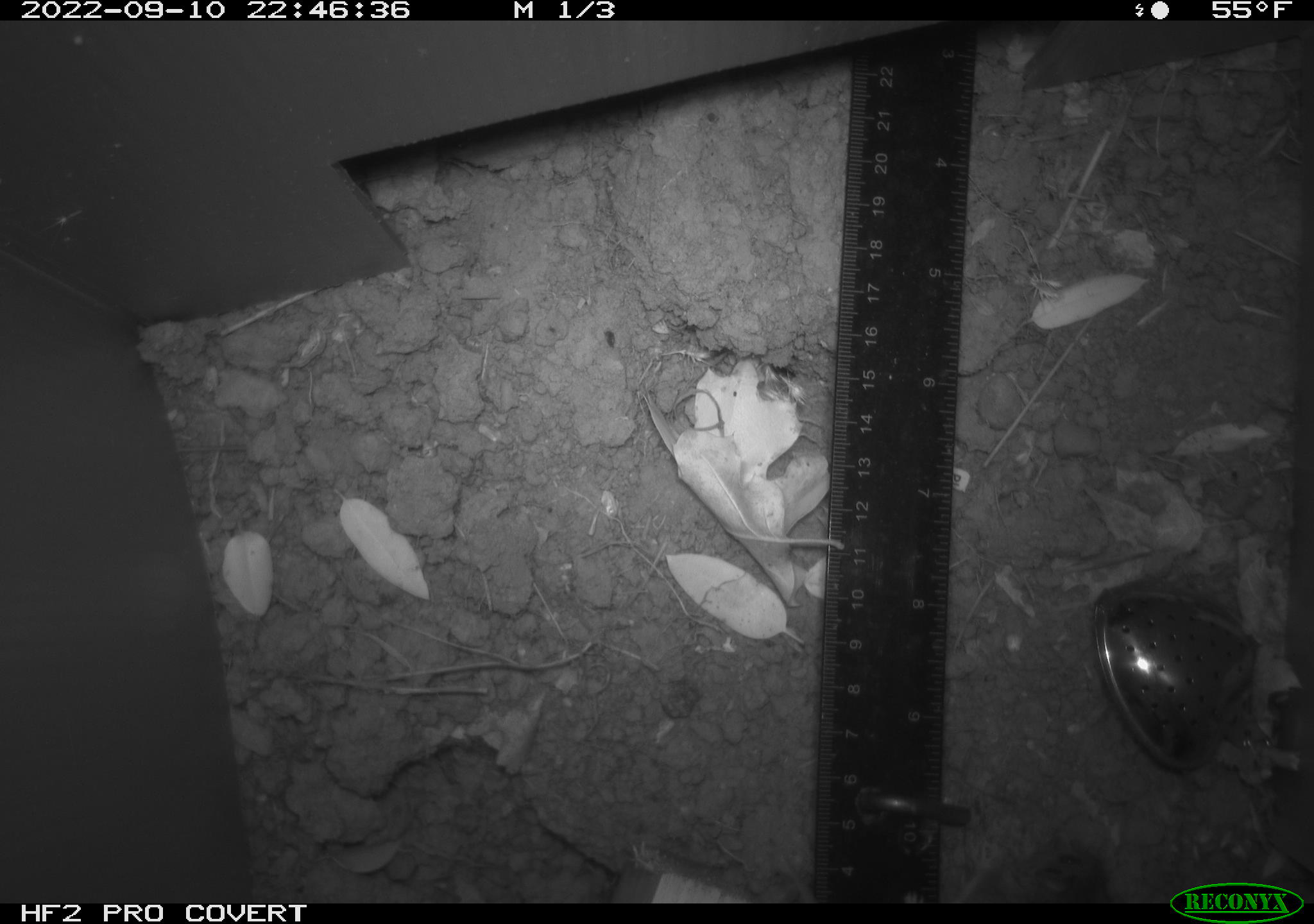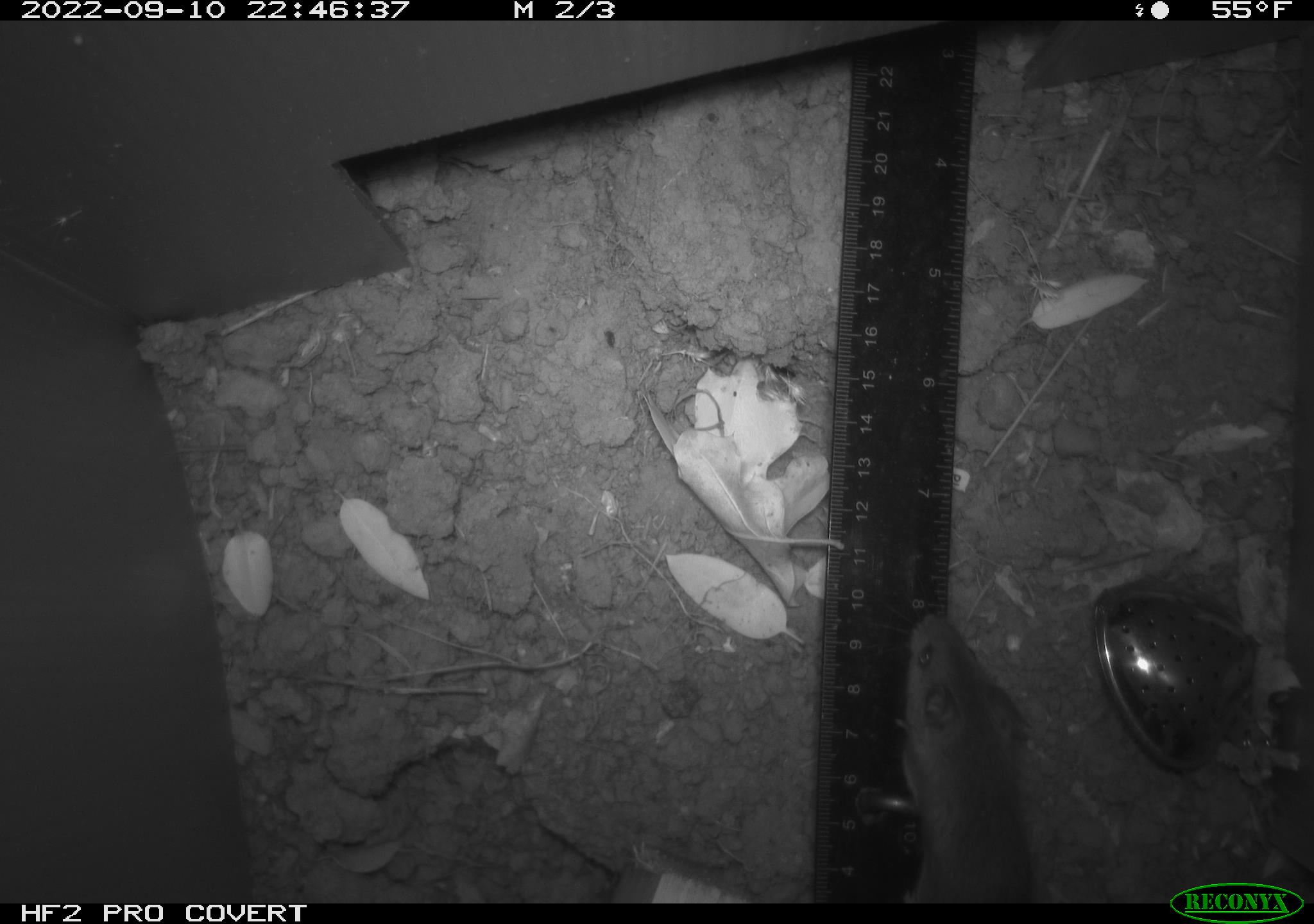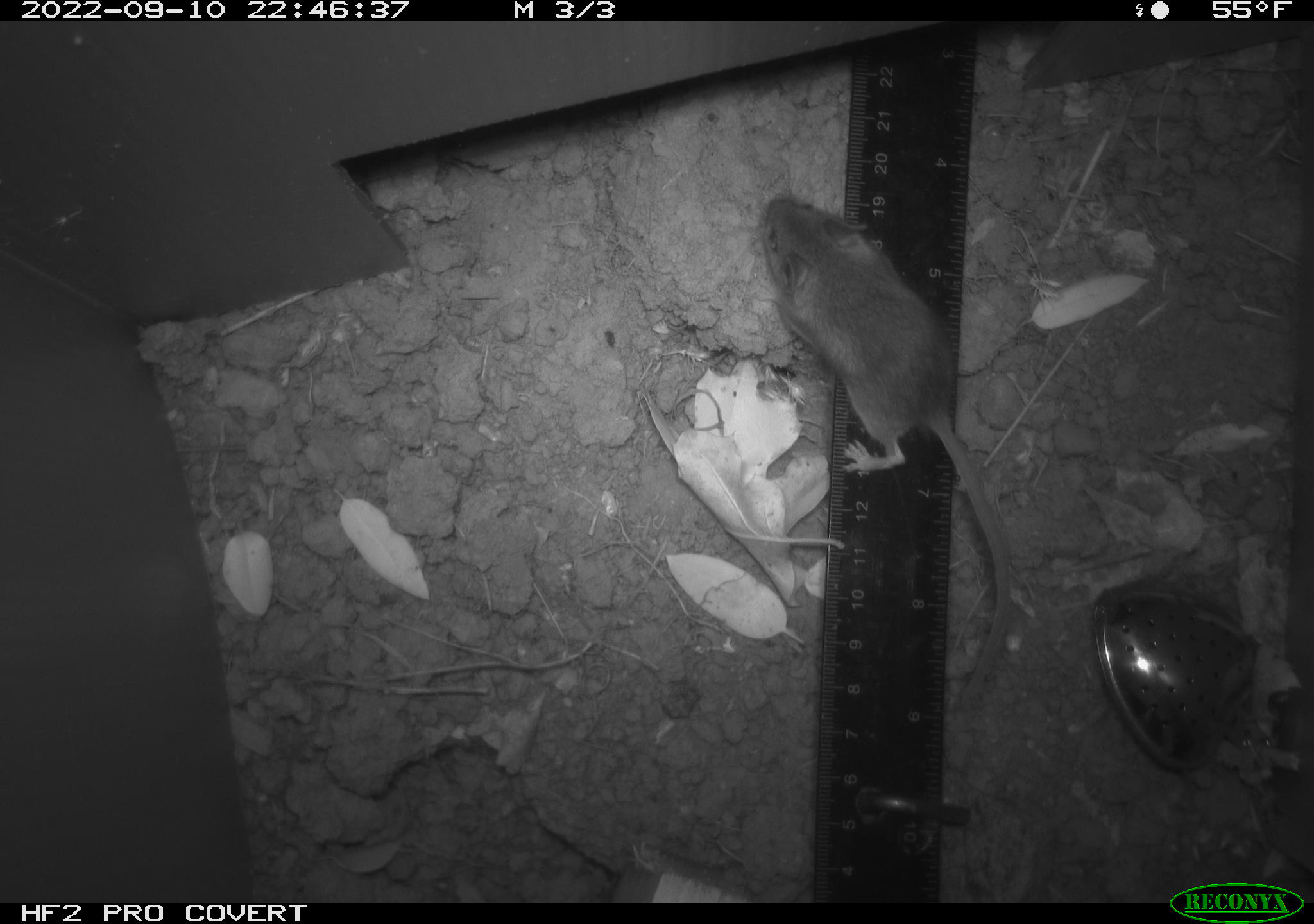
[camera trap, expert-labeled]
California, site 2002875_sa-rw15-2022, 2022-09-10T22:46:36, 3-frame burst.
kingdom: Animalia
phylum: Chordata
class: Mammalia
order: Rodentia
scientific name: Rodentia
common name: mouse species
Mouse species (Rodentia).